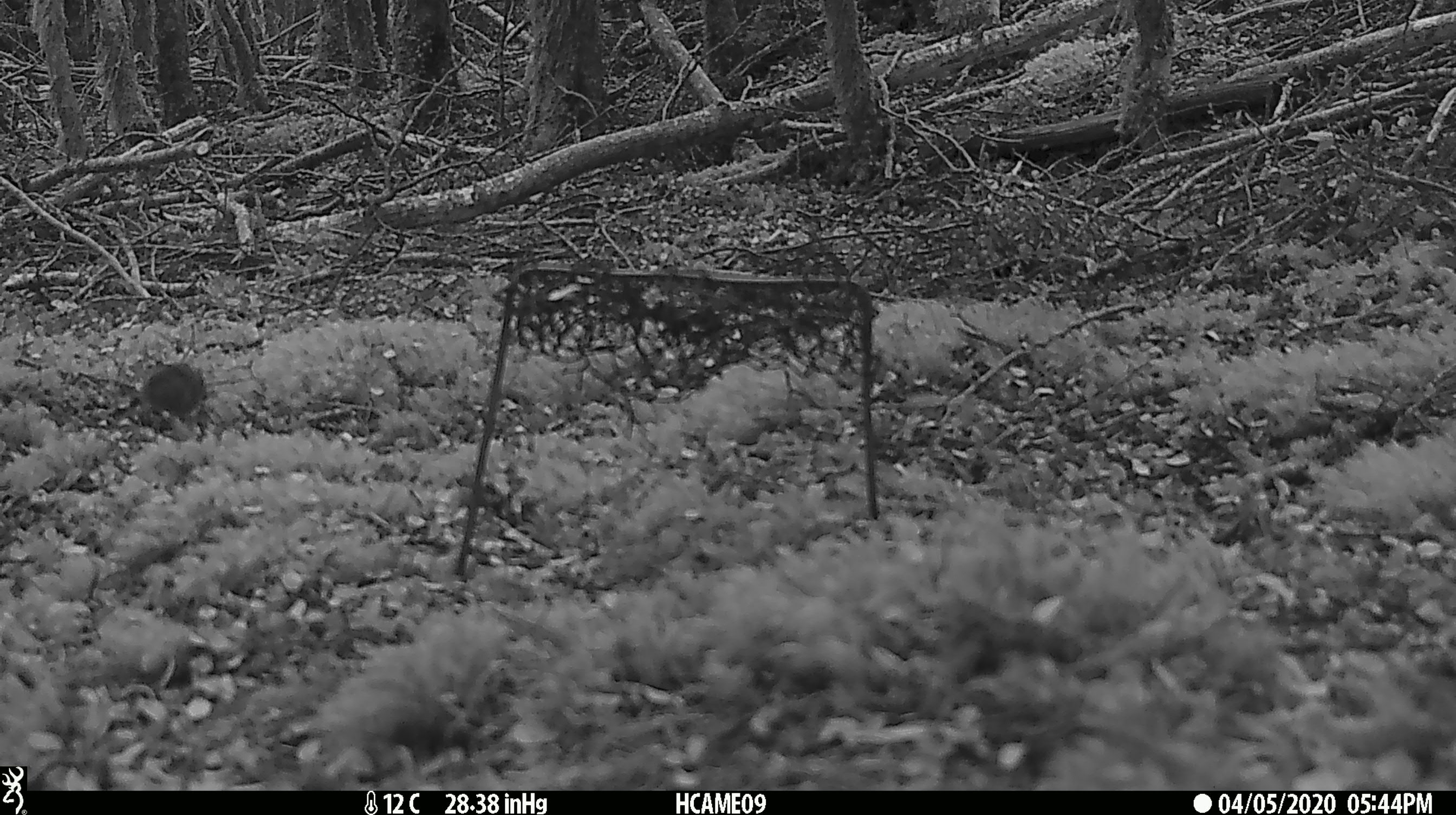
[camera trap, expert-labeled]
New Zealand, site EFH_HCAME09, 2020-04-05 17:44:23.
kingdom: Animalia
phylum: Chordata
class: Mammalia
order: Rodentia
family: Muridae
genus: Mus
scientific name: Mus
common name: mouse